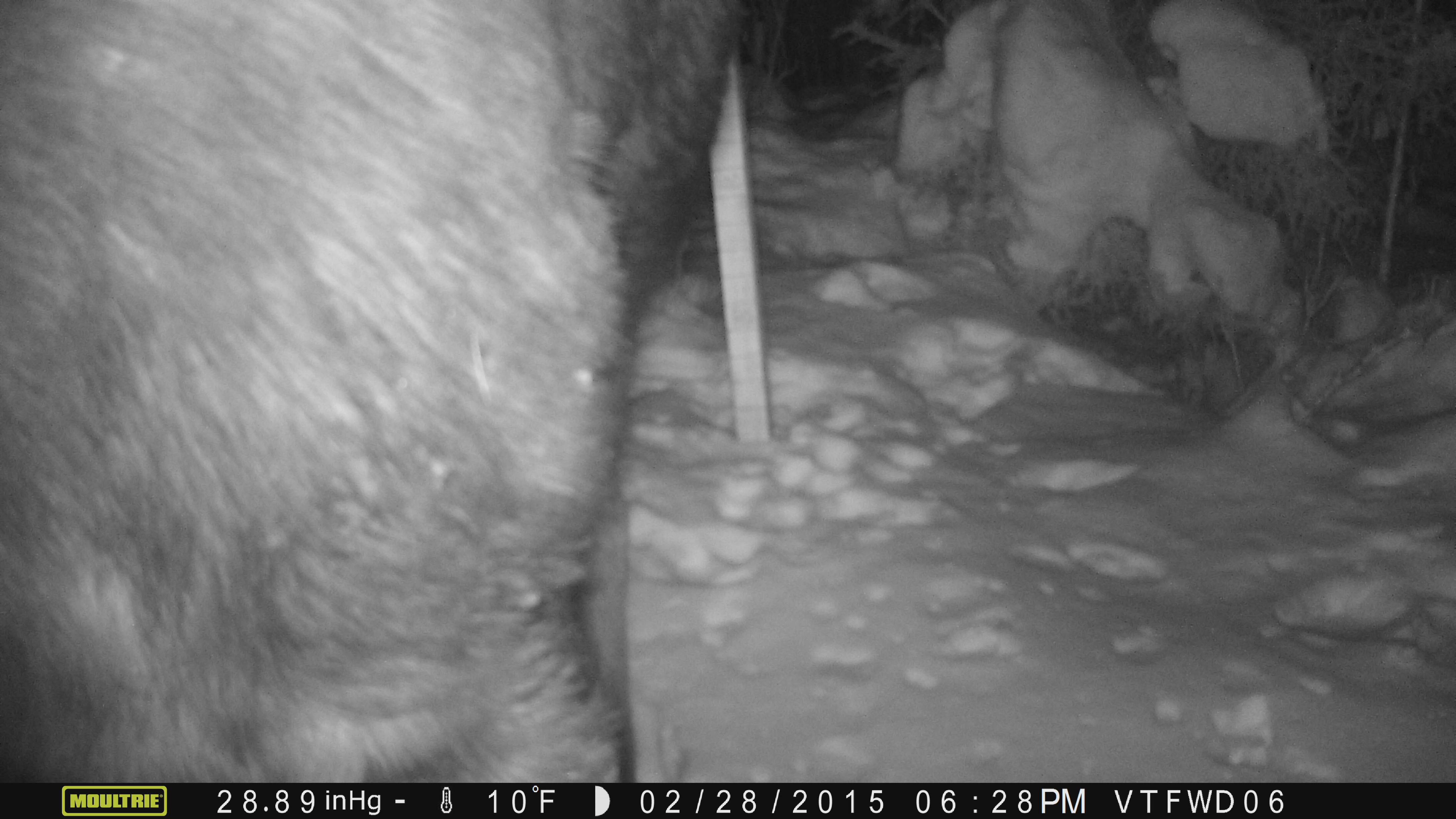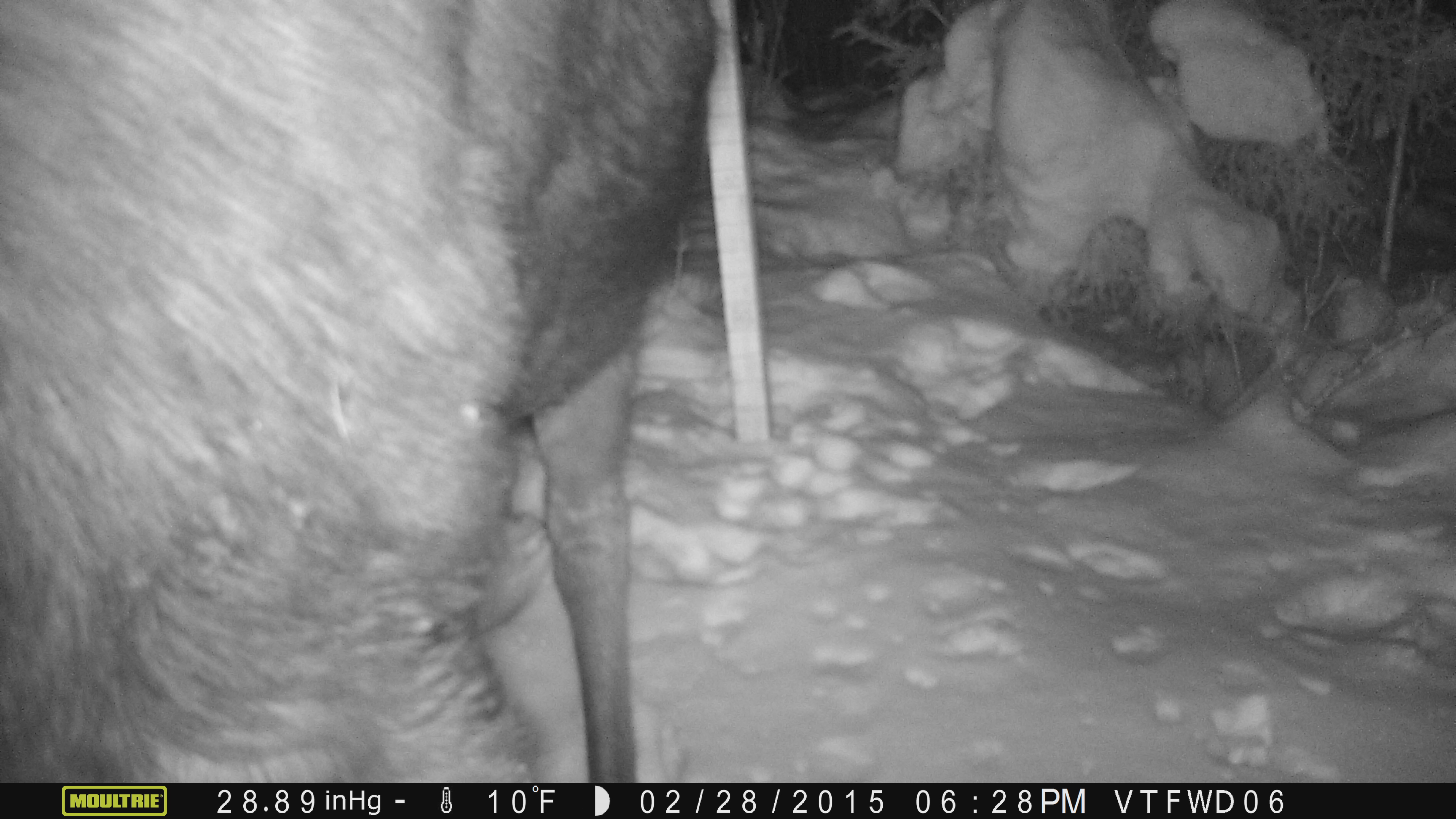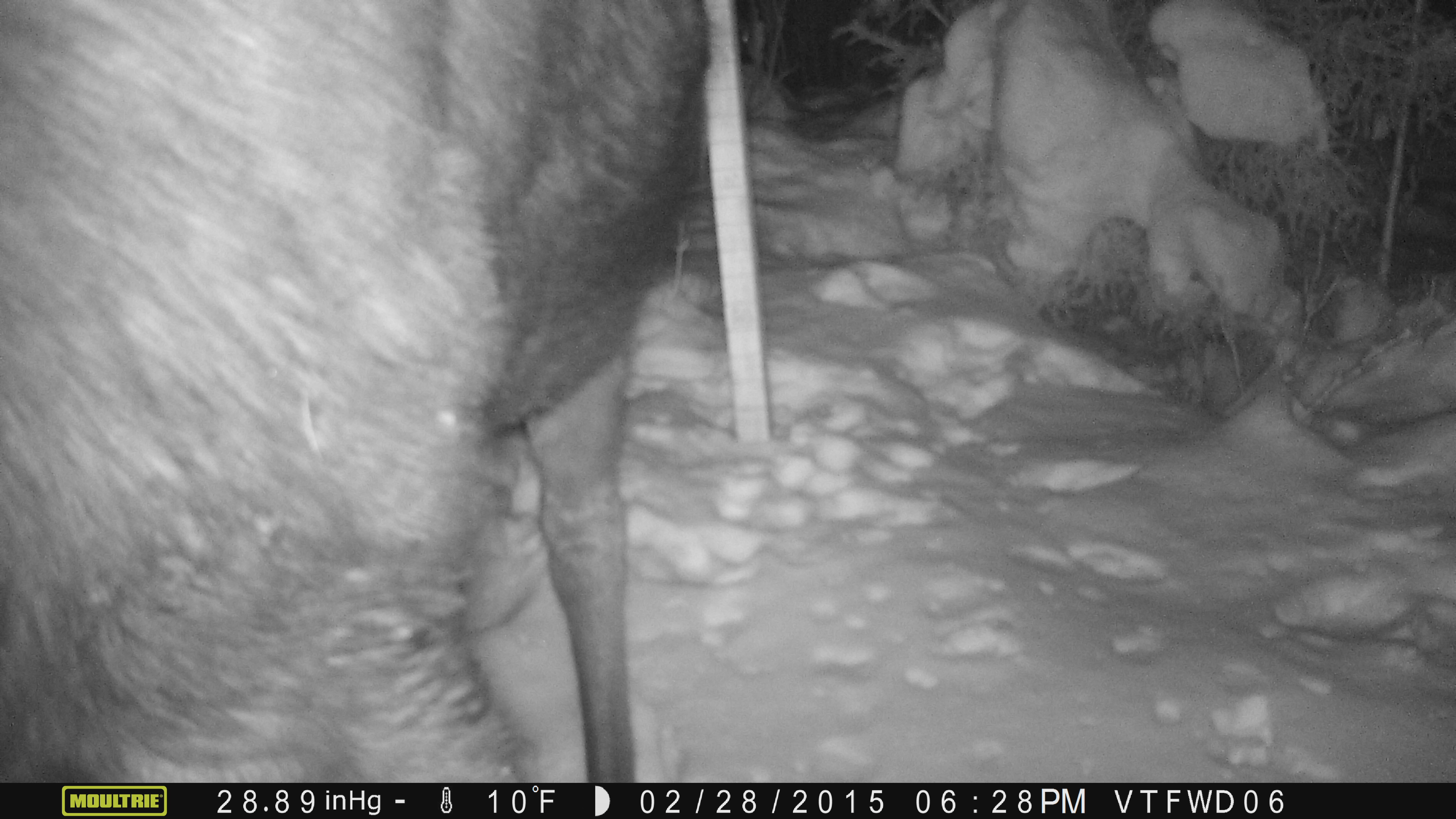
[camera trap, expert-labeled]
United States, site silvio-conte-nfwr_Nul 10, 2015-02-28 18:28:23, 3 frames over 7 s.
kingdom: Animalia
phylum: Chordata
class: Mammalia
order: Artiodactyla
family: Cervidae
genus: Alces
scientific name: Alces alces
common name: moose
Moose (Alces alces).